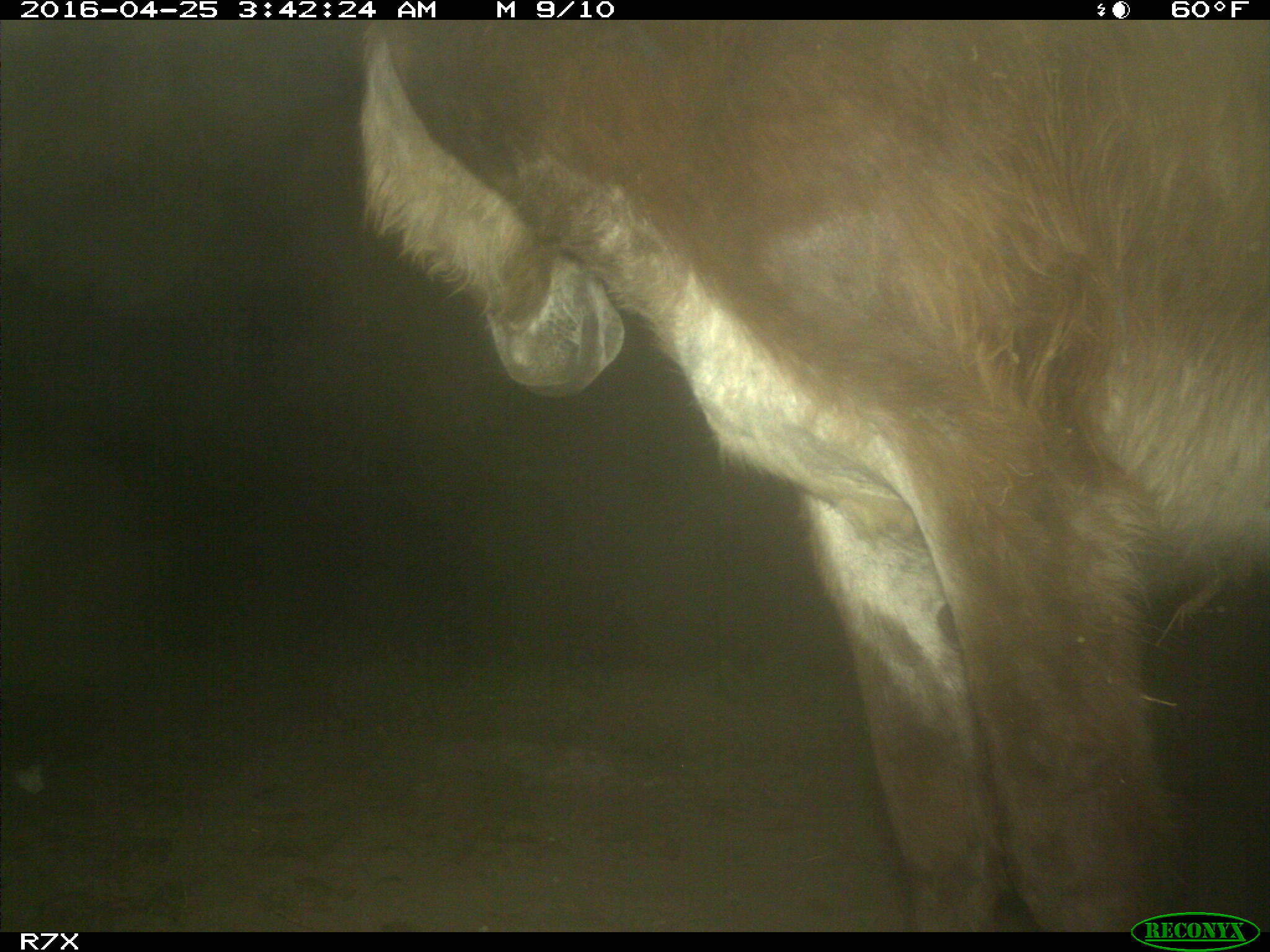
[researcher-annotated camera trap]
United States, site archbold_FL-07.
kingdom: Animalia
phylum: Chordata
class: Mammalia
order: Artiodactyla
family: Bovidae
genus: Bos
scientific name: Bos taurus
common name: domestic cow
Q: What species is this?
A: Bos taurus (domestic cow).